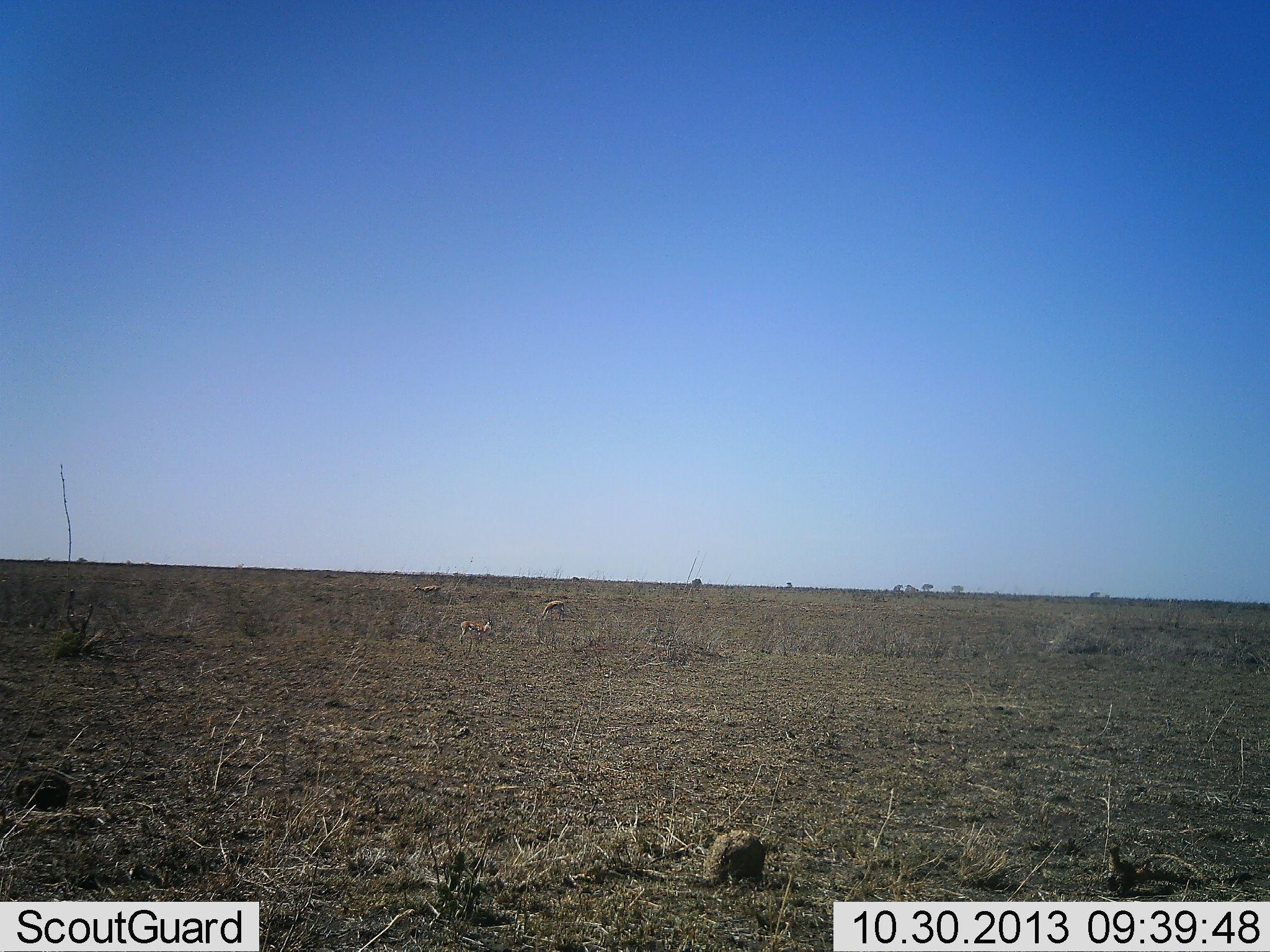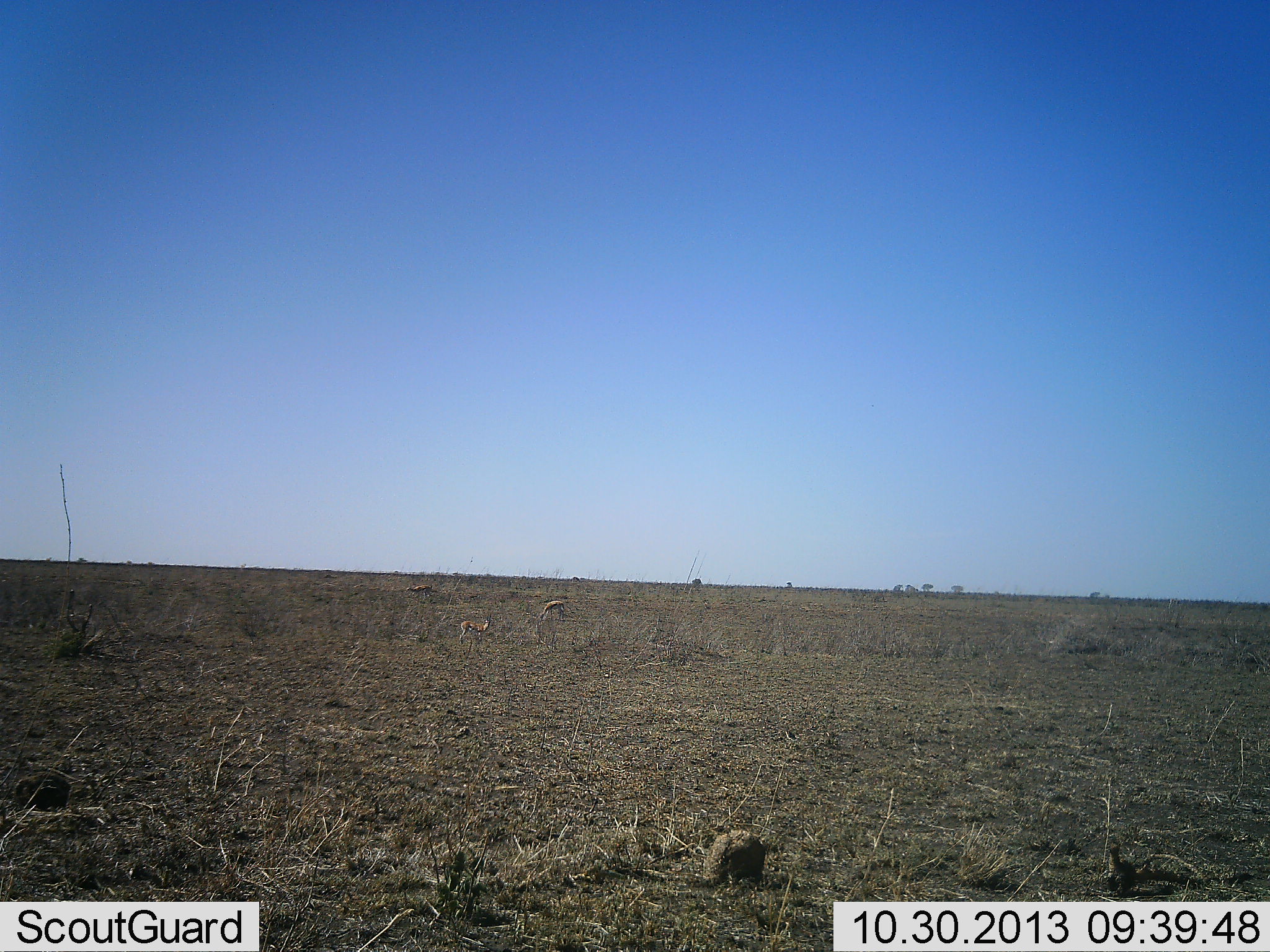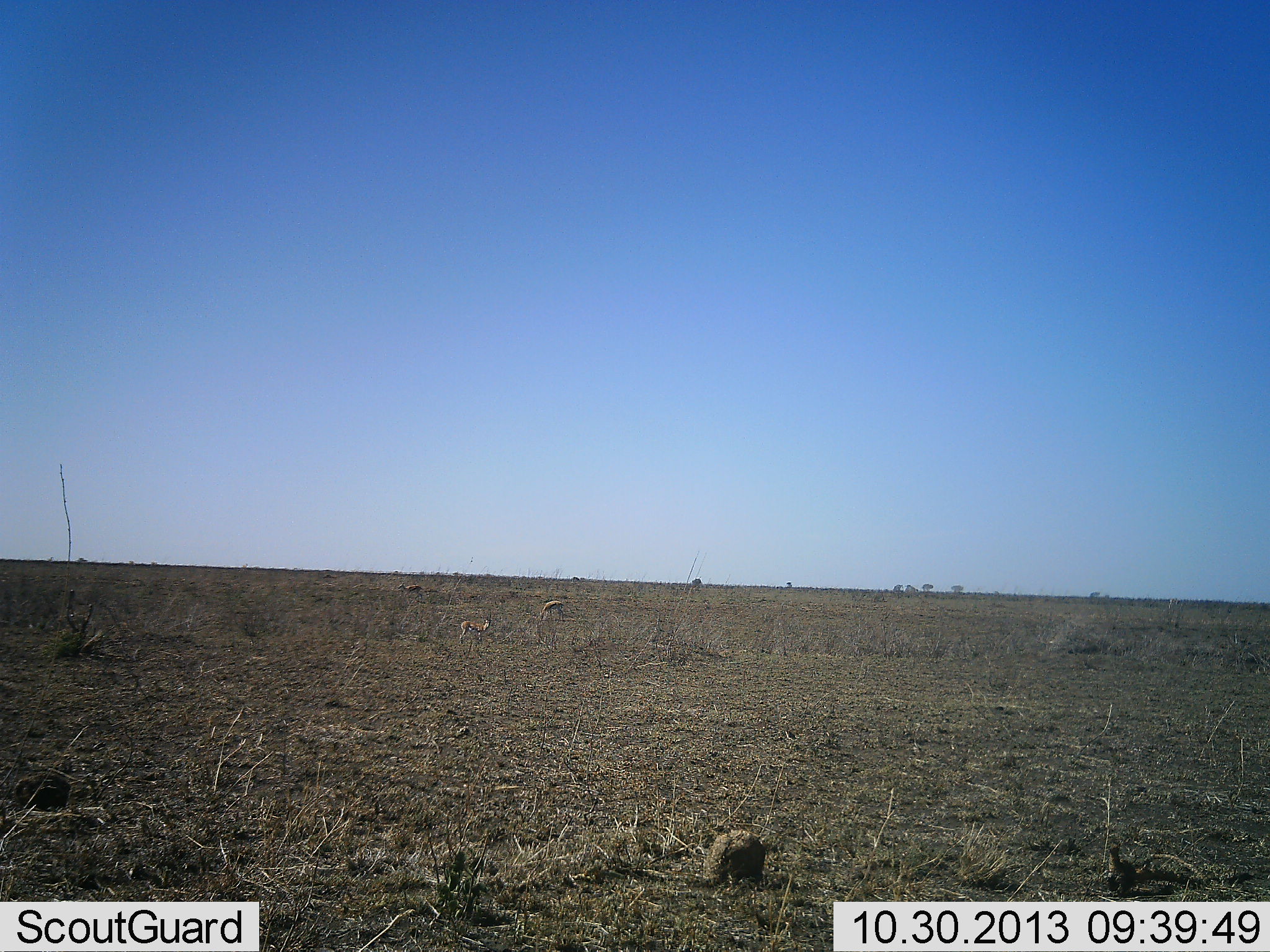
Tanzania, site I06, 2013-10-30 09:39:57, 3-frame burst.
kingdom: Animalia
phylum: Chordata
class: Mammalia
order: Artiodactyla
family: Bovidae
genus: Eudorcas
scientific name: Eudorcas thomsonii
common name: thomson's gazelle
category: gazellethomsons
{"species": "gazellethomsons (thomson's gazelle) (Eudorcas thomsonii)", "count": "3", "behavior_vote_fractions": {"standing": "55%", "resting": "0%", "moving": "45%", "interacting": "0%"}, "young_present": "9%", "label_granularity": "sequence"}